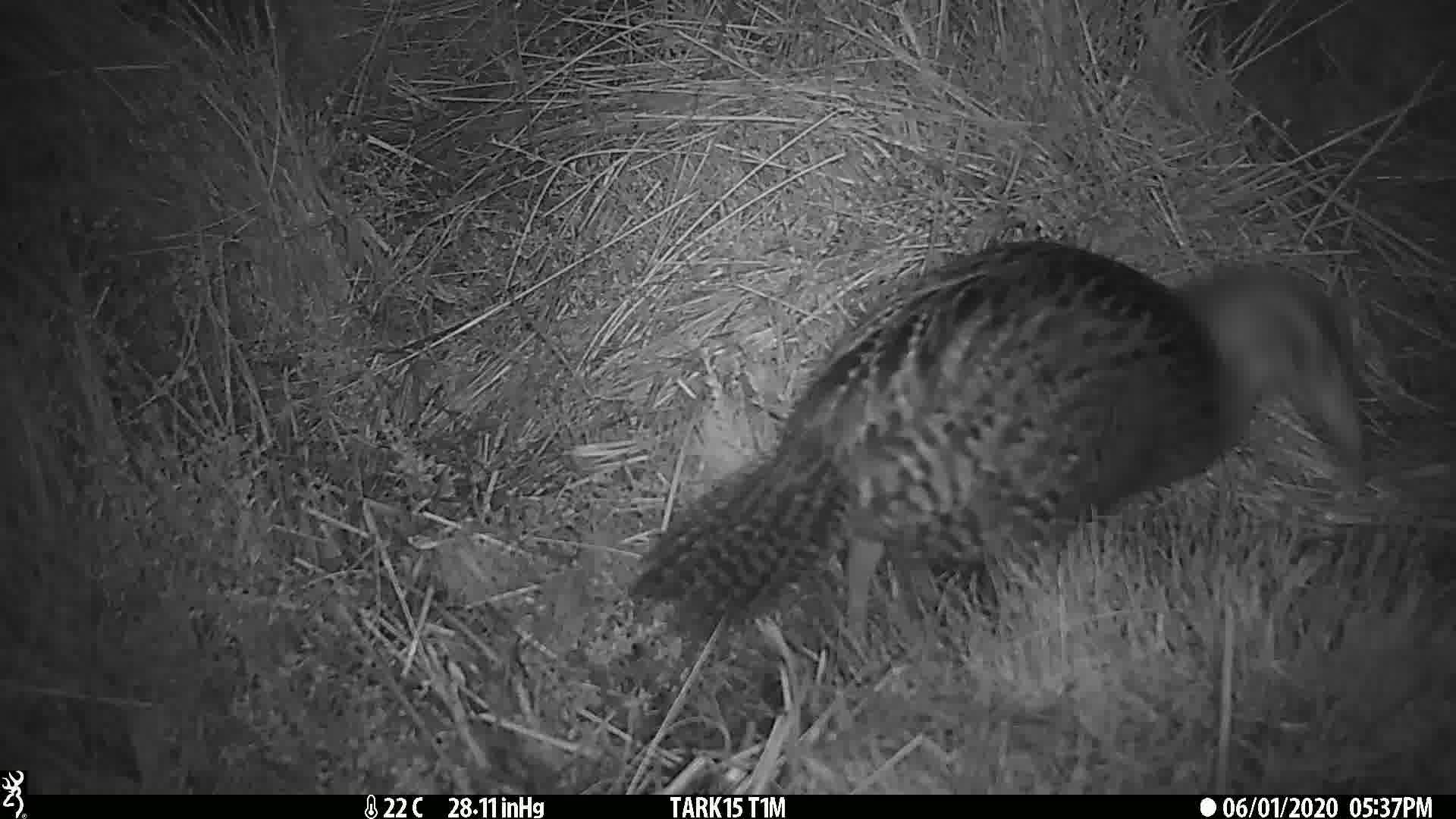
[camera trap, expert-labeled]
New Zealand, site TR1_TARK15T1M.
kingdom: Animalia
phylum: Chordata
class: Aves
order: Gruiformes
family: Rallidae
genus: Gallirallus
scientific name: Gallirallus australis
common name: weka